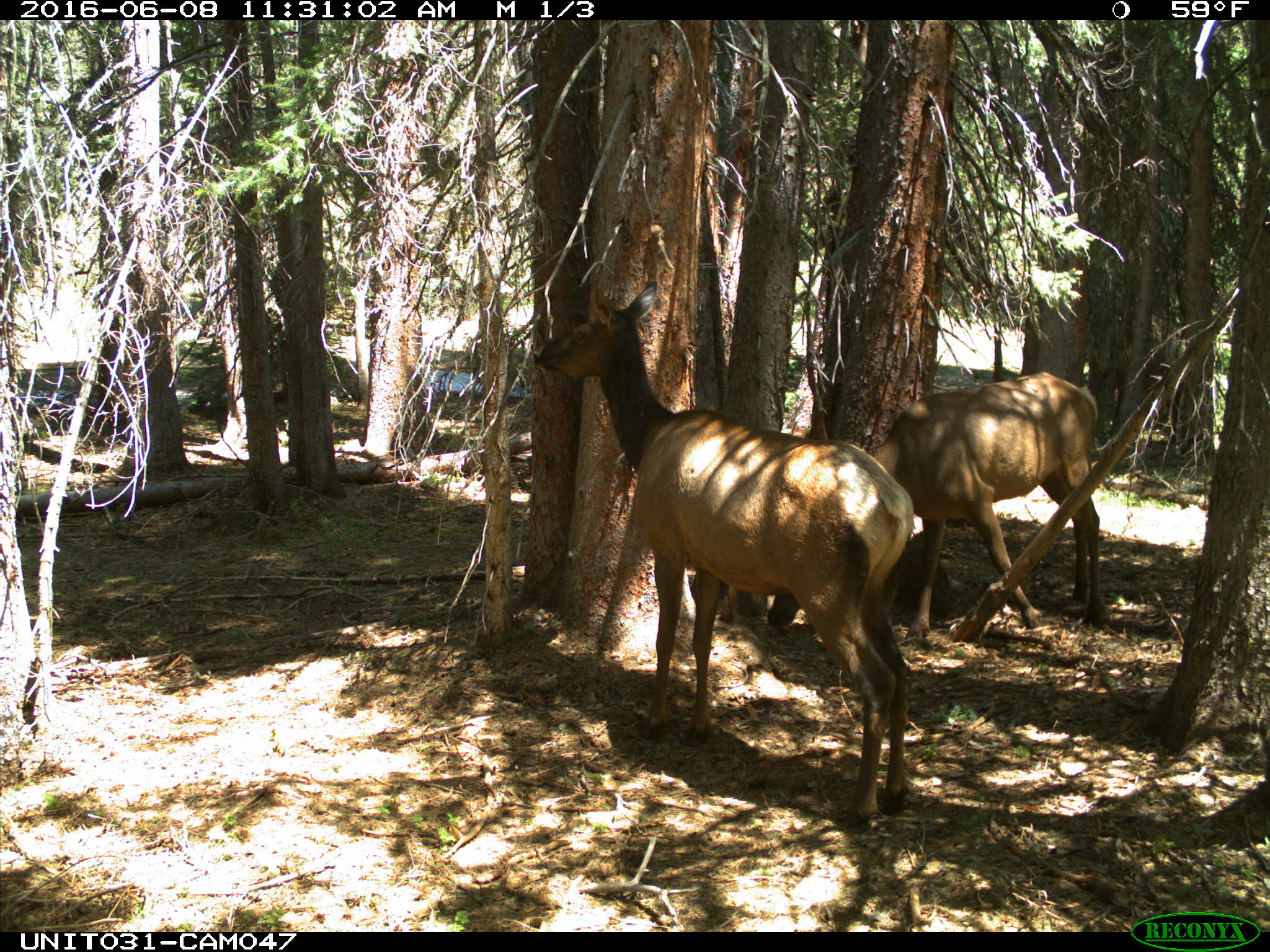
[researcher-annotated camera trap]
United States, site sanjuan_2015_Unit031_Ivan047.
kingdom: Animalia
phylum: Chordata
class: Mammalia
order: Artiodactyla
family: Cervidae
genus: Cervus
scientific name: Cervus elaphus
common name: red deer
Cervus elaphus (red deer).